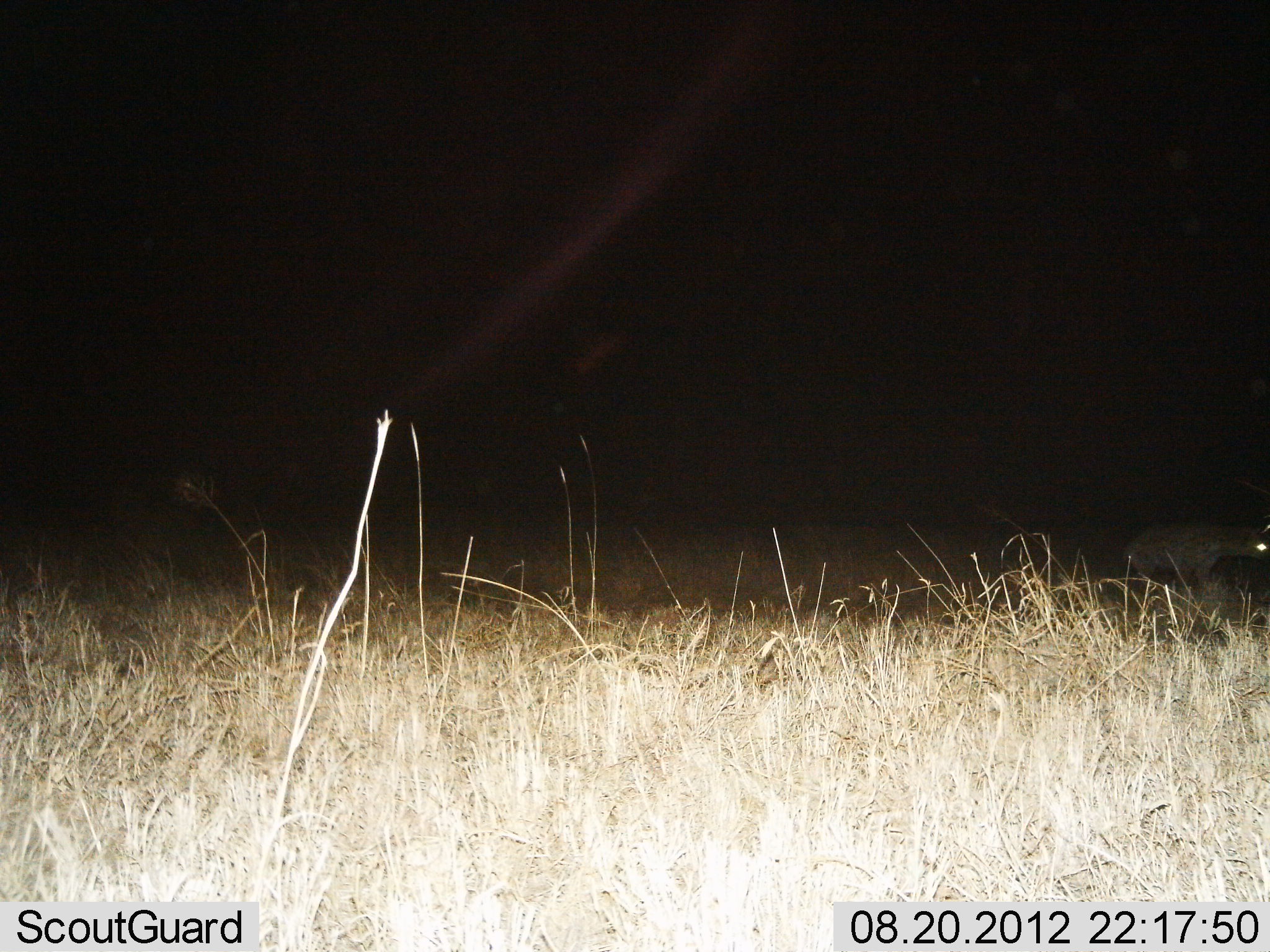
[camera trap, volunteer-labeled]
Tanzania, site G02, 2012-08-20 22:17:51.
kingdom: Animalia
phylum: Chordata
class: Mammalia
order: Carnivora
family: Hyaenidae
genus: Crocuta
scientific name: Crocuta crocuta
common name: spotted hyena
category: hyenaspotted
Hyenaspotted (spotted hyena) (Crocuta crocuta), count 1. Behavior (volunteer vote fractions): standing 50%, resting 0%, moving 50%, interacting 0%. Young present (vote fraction): 0%. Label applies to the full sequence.